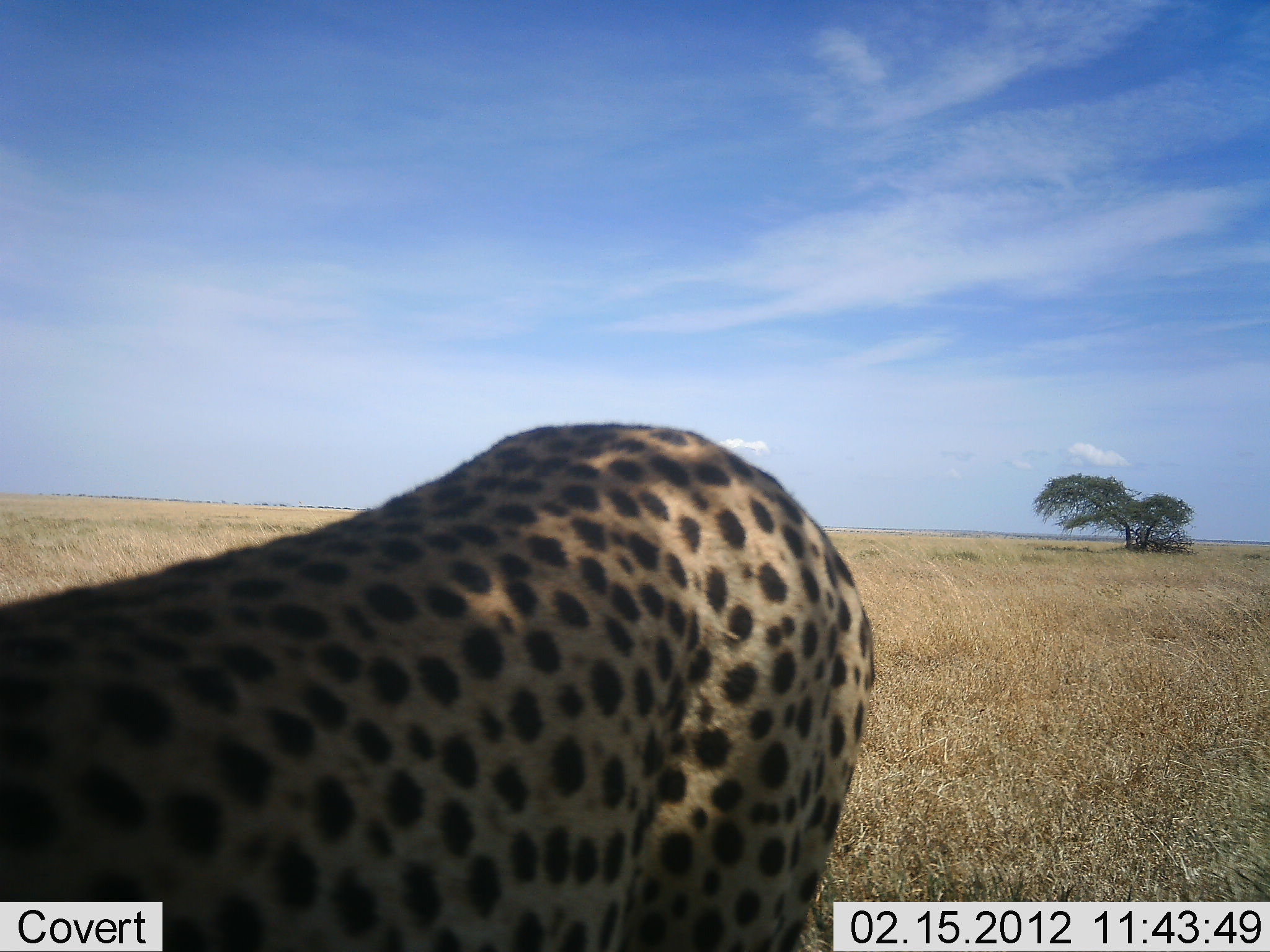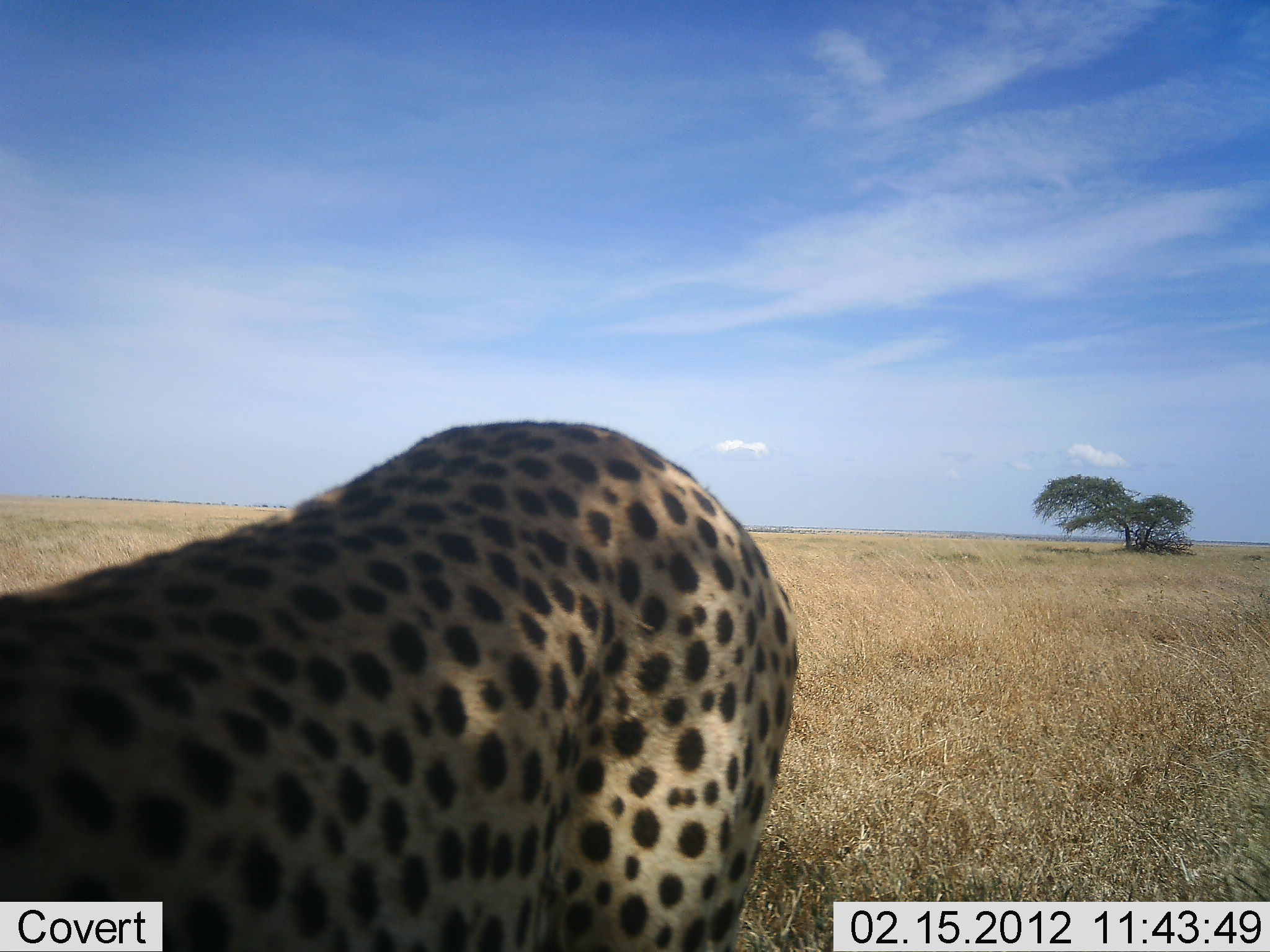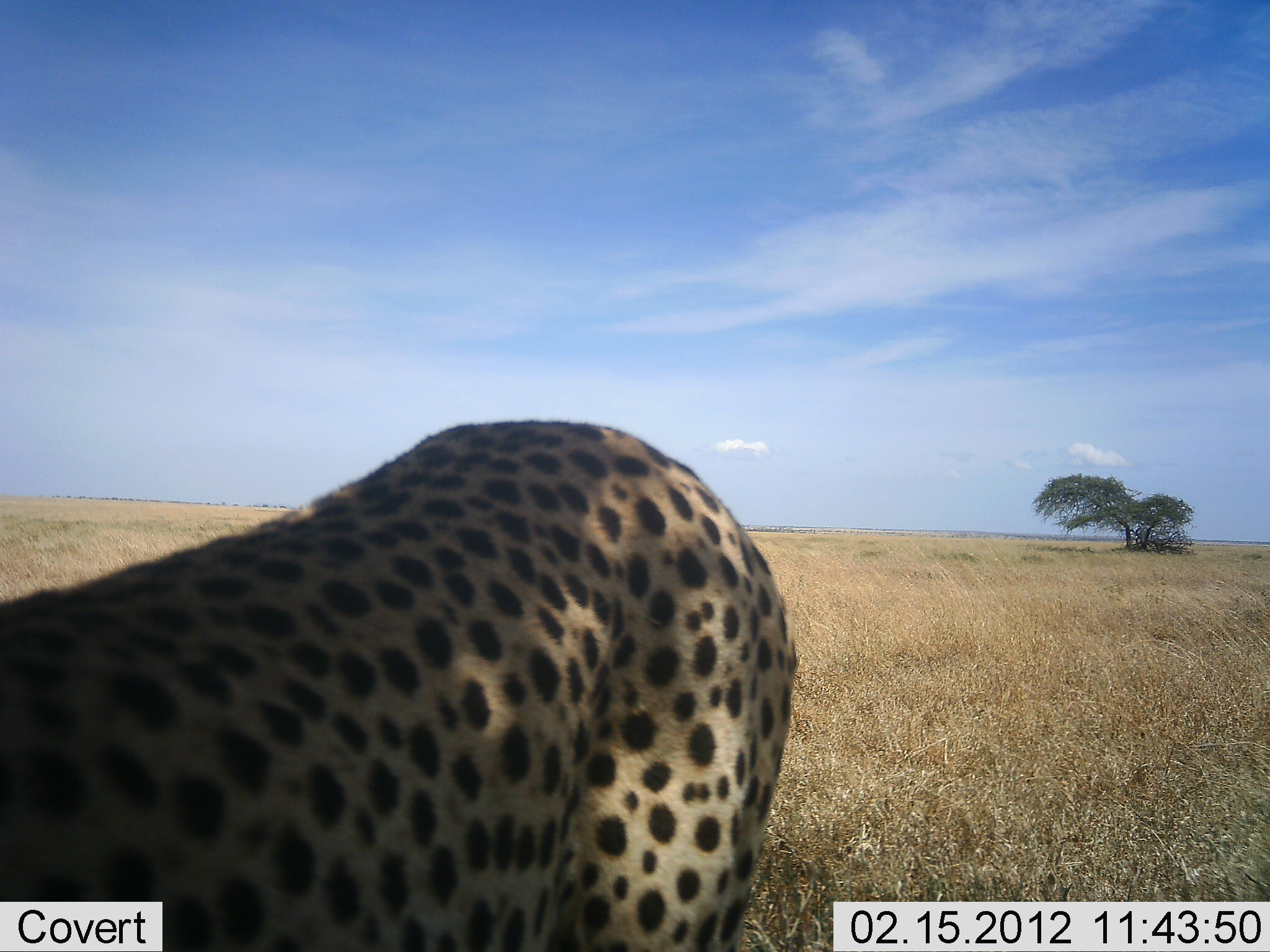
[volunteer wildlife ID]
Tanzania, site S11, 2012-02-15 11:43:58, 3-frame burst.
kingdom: Animalia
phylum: Chordata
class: Mammalia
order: Carnivora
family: Felidae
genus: Acinonyx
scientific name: Acinonyx jubatus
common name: cheetah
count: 1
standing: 67%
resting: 10%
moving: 20%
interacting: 3%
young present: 0%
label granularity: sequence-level